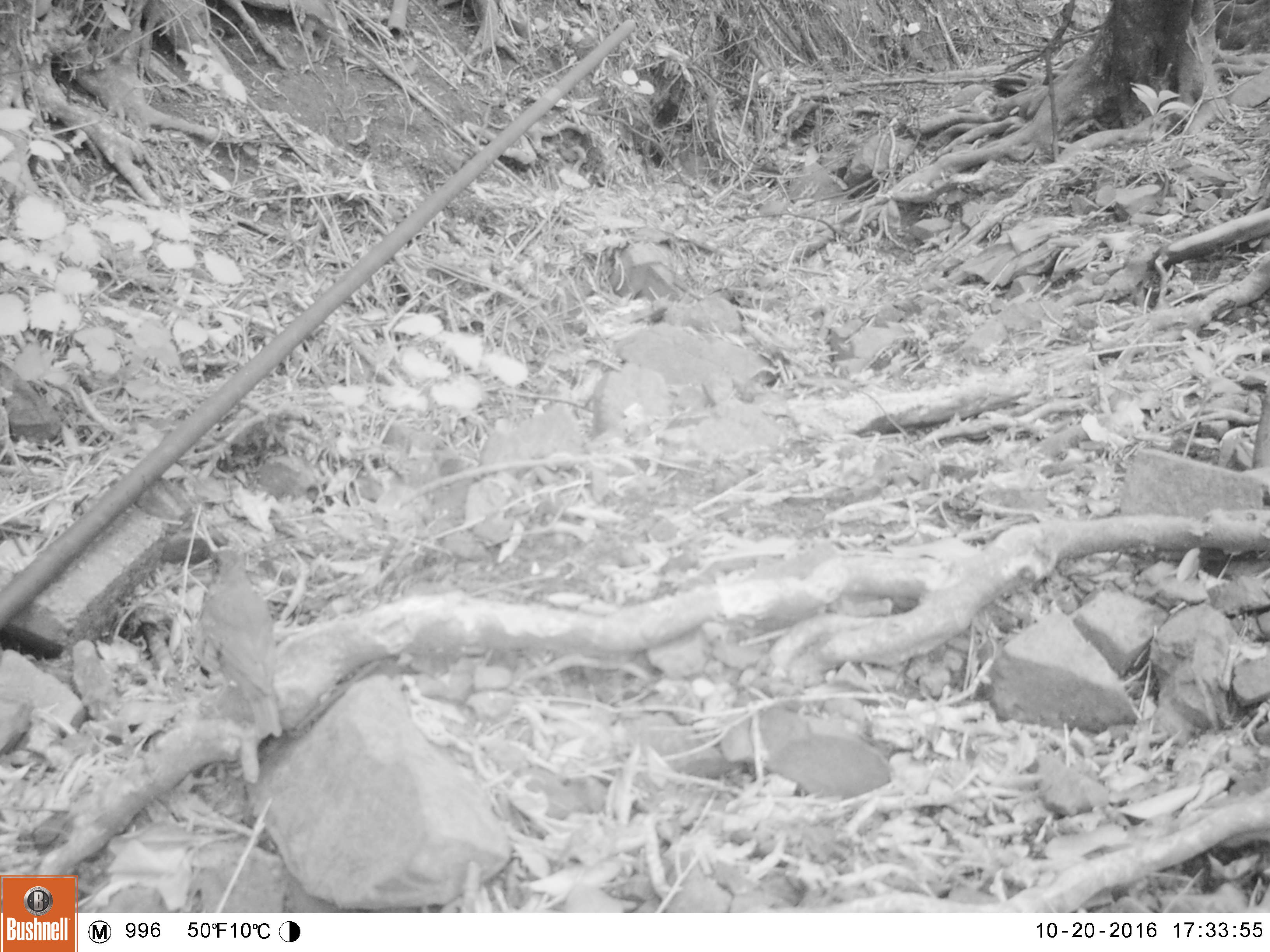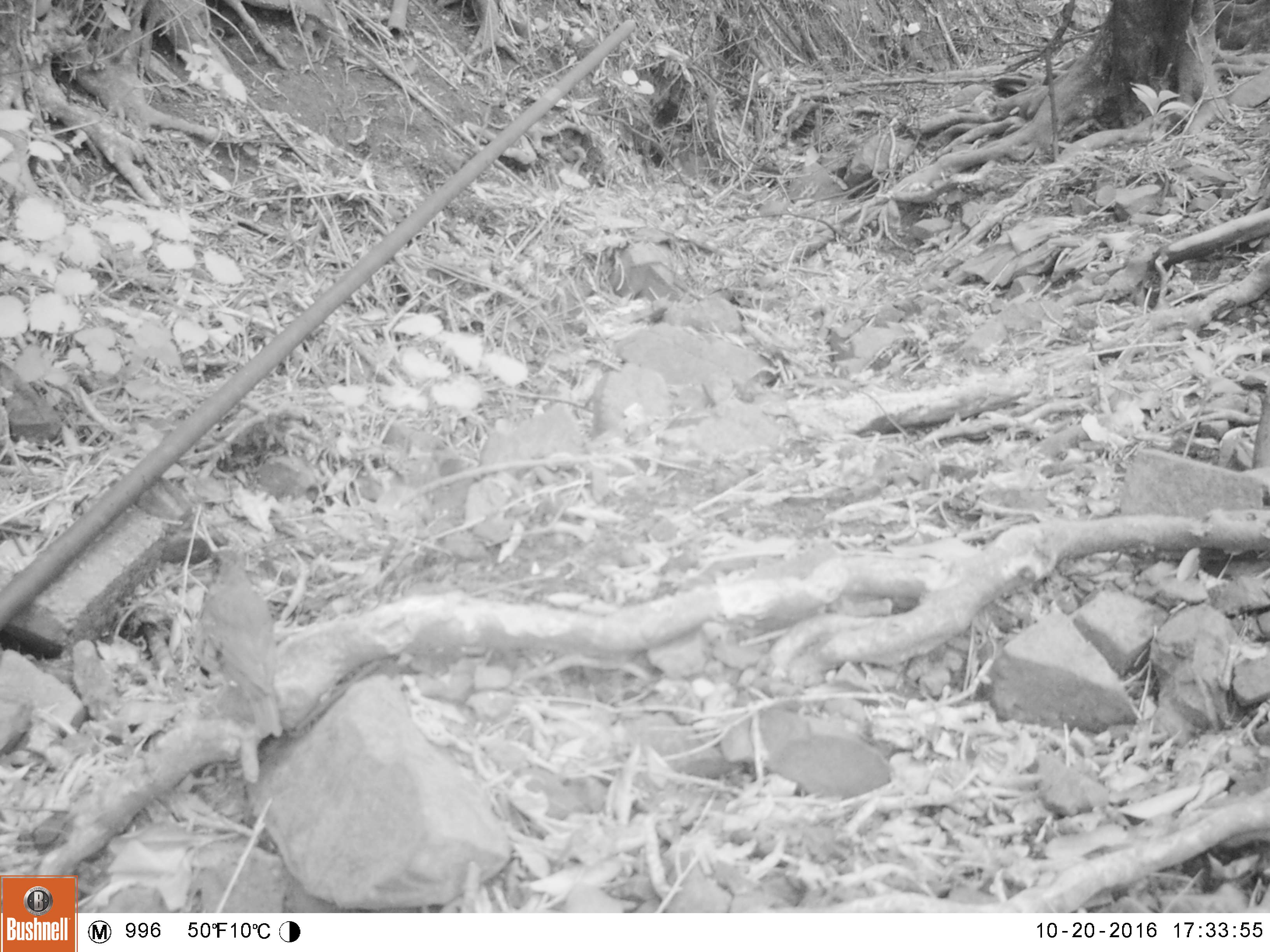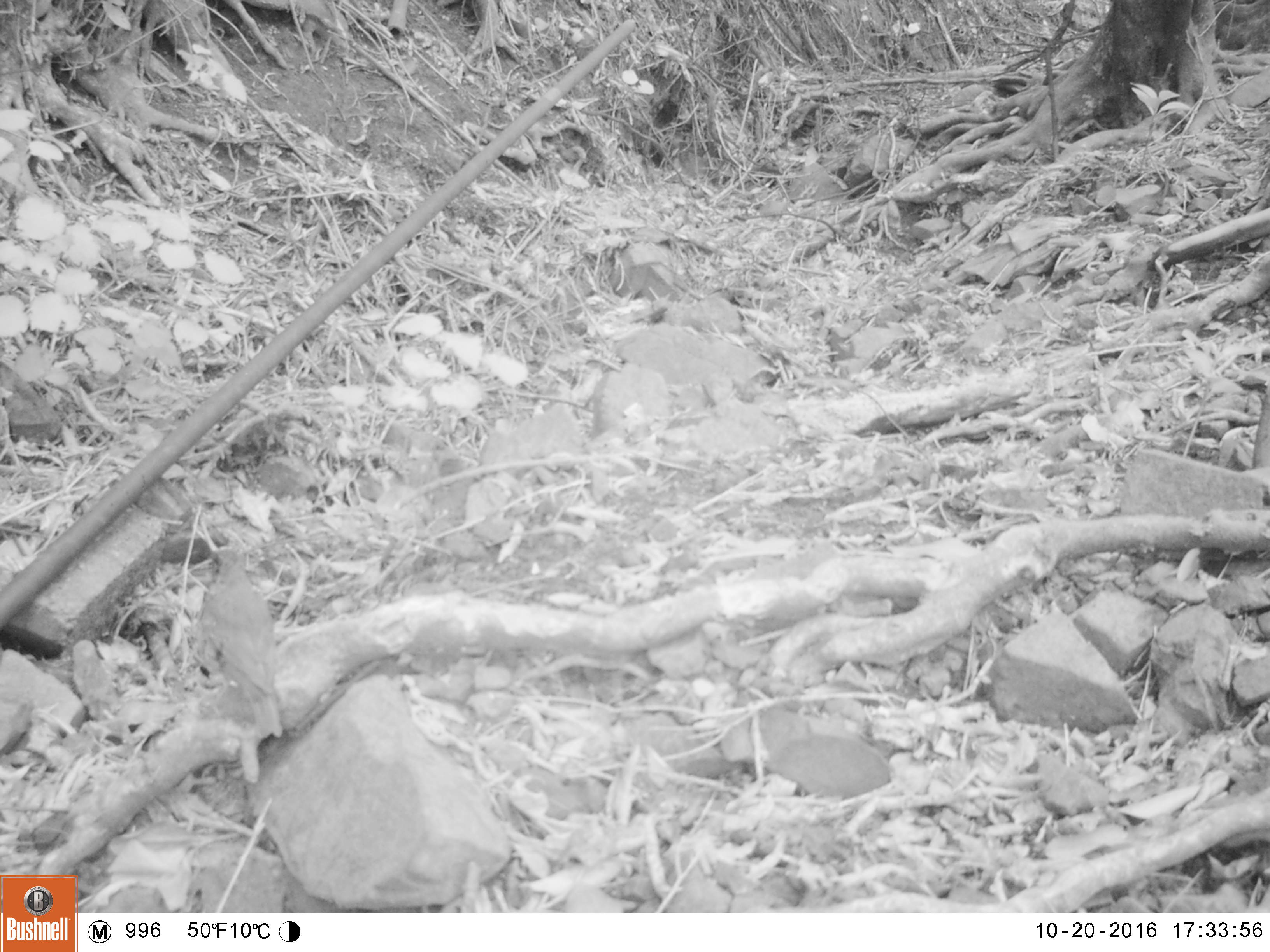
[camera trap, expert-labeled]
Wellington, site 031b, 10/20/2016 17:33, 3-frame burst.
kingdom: Animalia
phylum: Chordata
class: Aves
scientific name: Aves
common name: bird